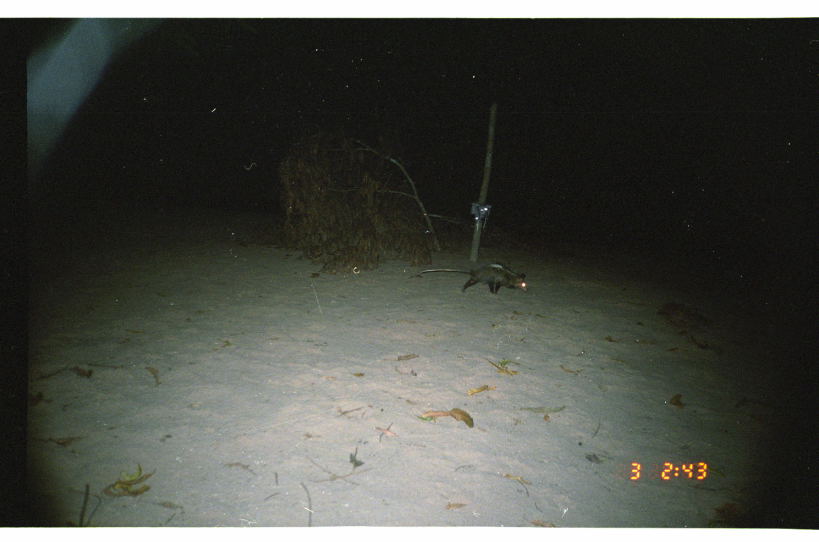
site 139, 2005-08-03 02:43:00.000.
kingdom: Animalia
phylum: Chordata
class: Mammalia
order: Didelphimorphia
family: Didelphidae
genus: Didelphis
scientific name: Didelphis marsupialis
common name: southern opossum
Didelphis marsupialis (southern opossum).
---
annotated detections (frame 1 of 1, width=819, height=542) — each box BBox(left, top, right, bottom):
didelphis marsupialis: BBox(416, 262, 529, 295)